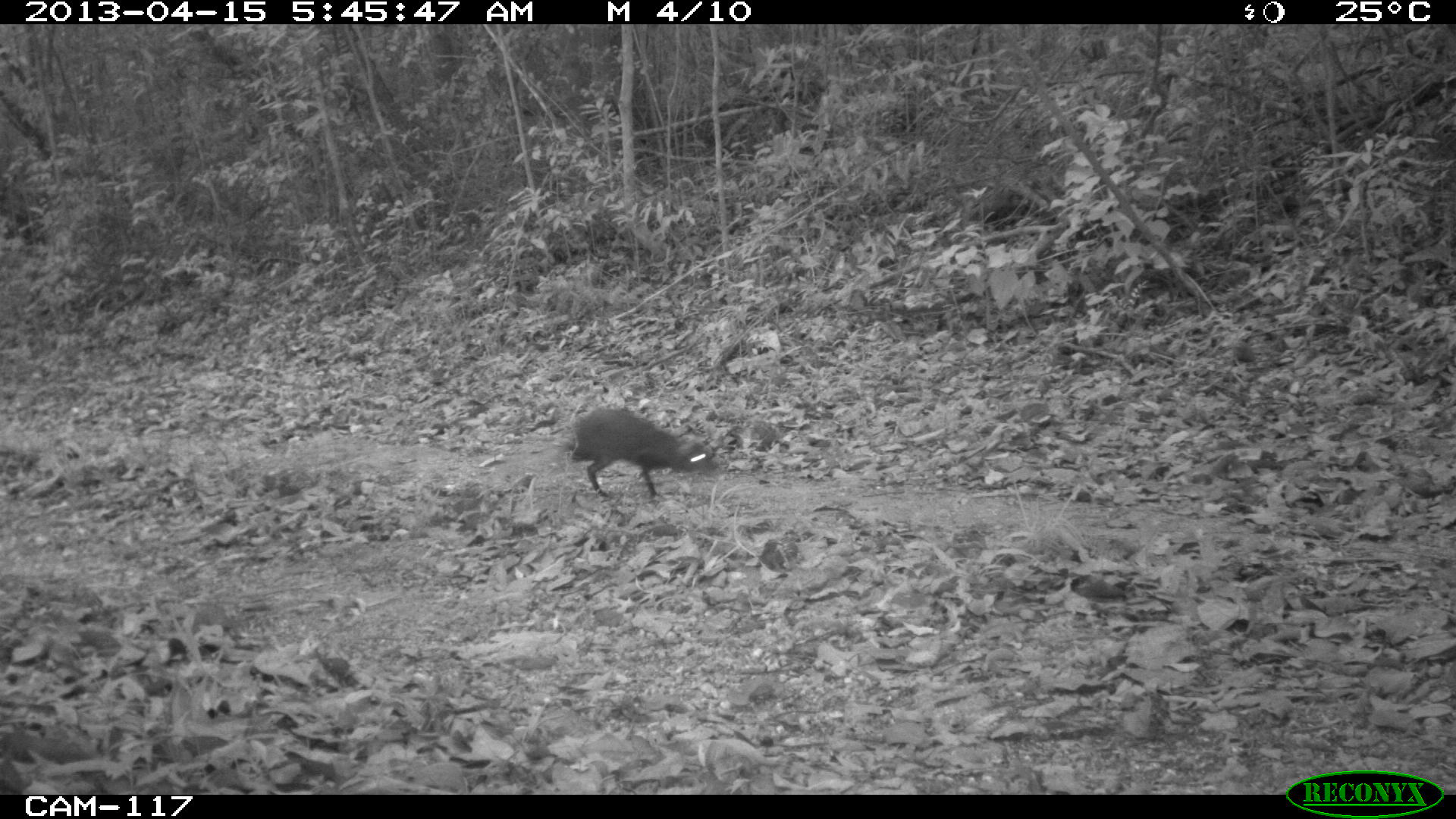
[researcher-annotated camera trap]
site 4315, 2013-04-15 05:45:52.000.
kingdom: Animalia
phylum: Chordata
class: Mammalia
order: Rodentia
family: Dasyproctidae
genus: Dasyprocta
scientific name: Dasyprocta punctata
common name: central american agouti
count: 1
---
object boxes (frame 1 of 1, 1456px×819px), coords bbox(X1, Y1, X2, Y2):
dasyprocta punctata: bbox(569, 405, 716, 498)